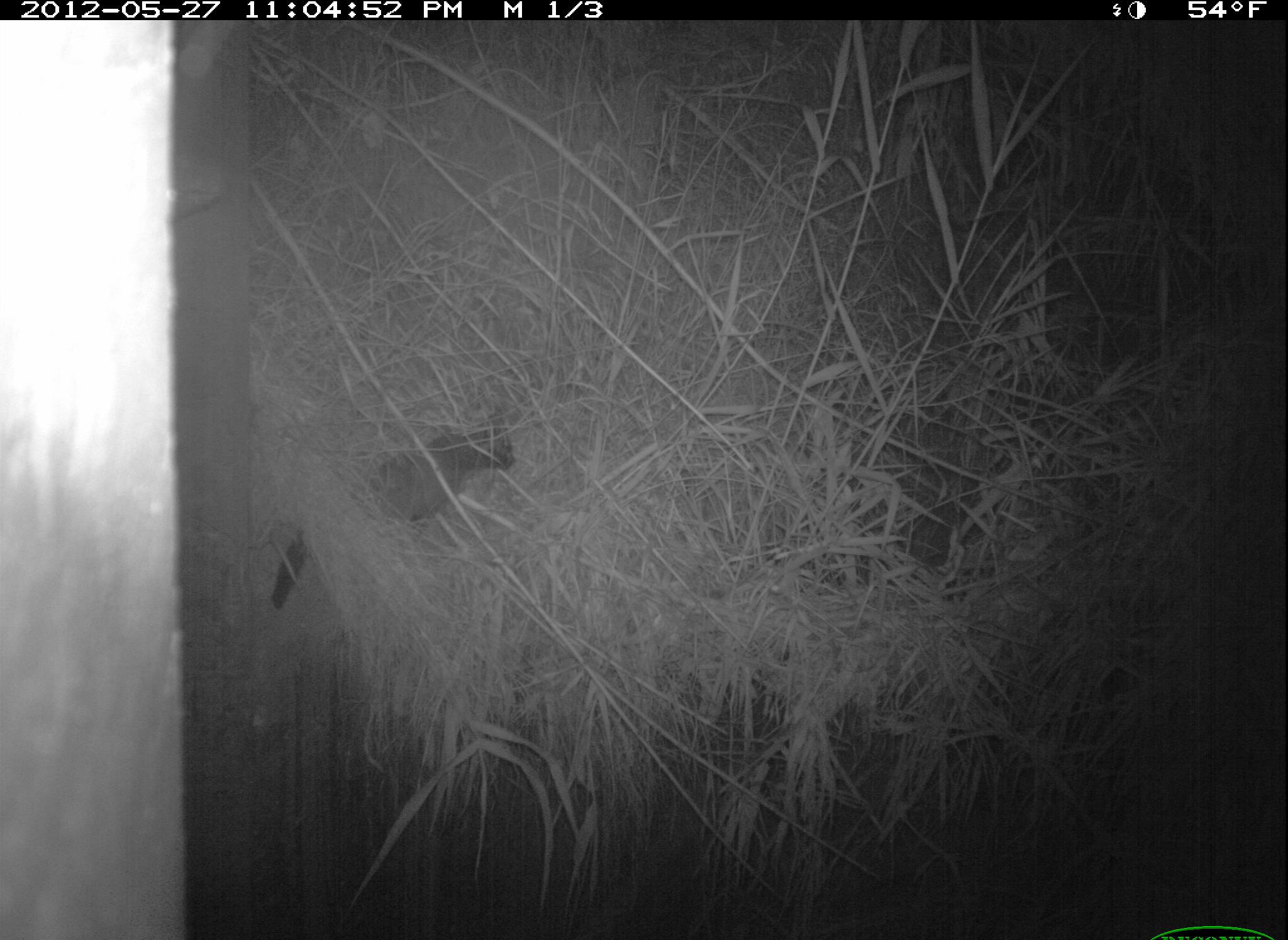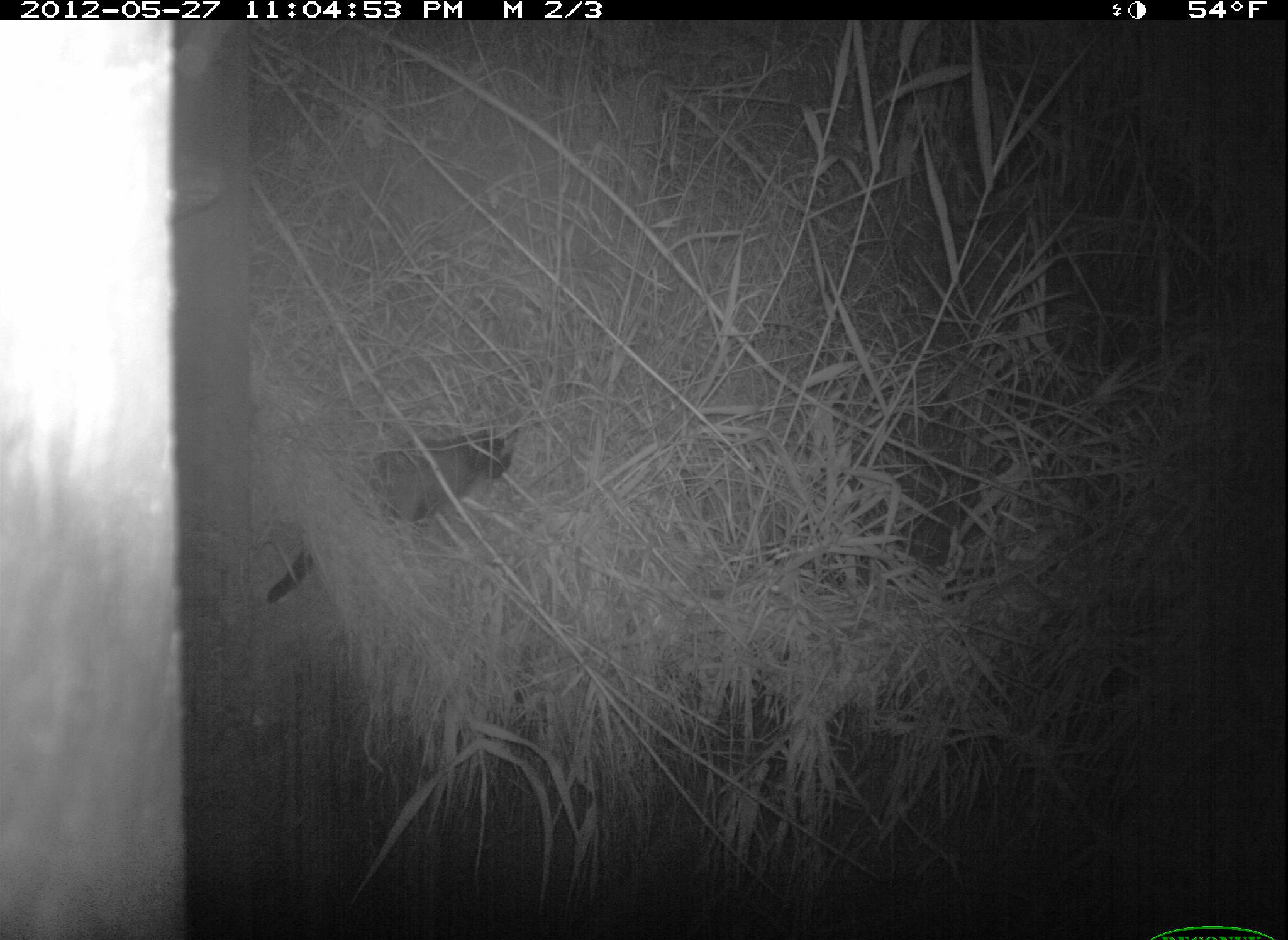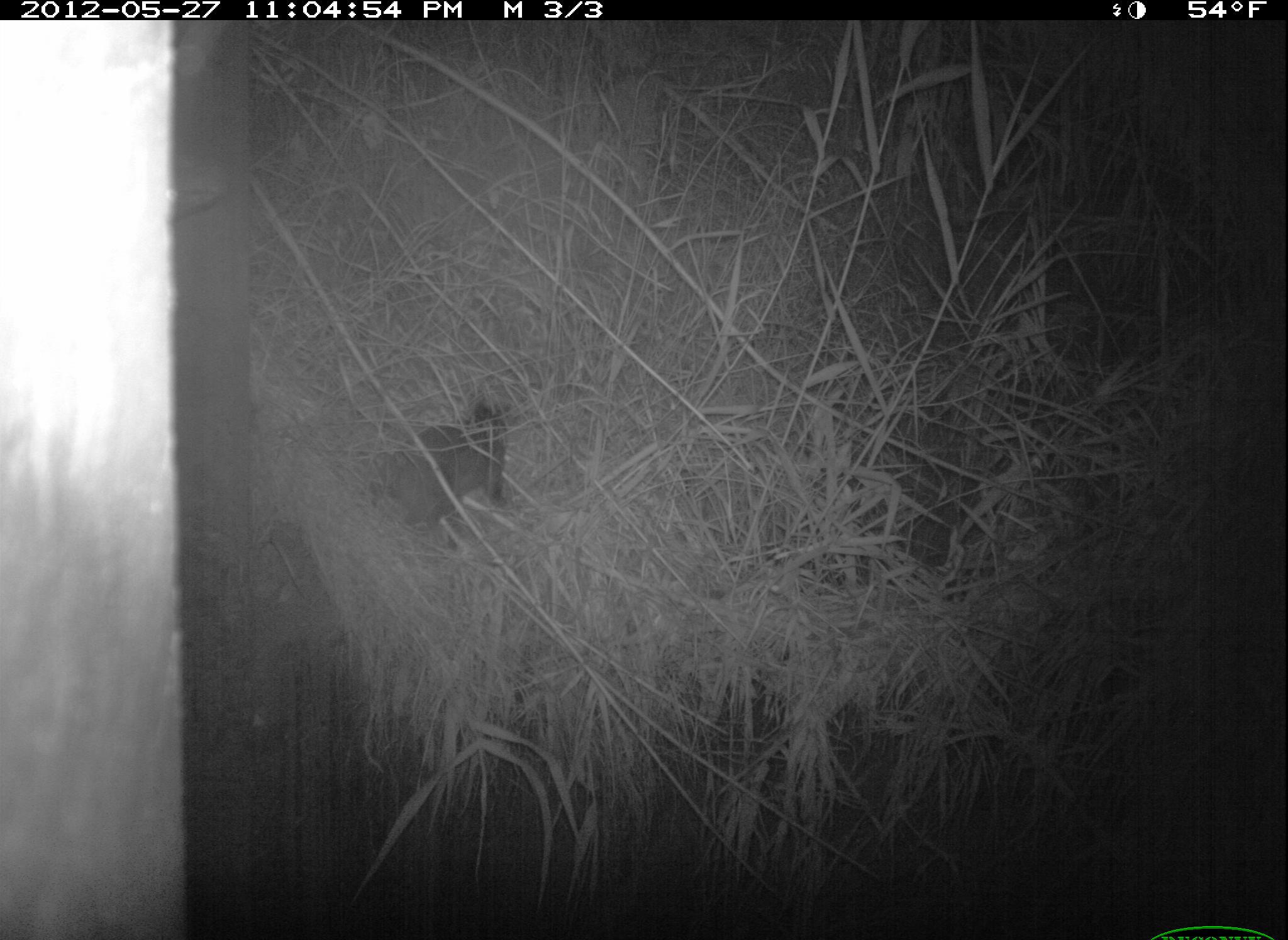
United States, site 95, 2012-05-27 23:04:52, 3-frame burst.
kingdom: Animalia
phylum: Chordata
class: Mammalia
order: Carnivora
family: Felidae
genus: Felis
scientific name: Felis catus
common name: cat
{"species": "cat (Felis catus)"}